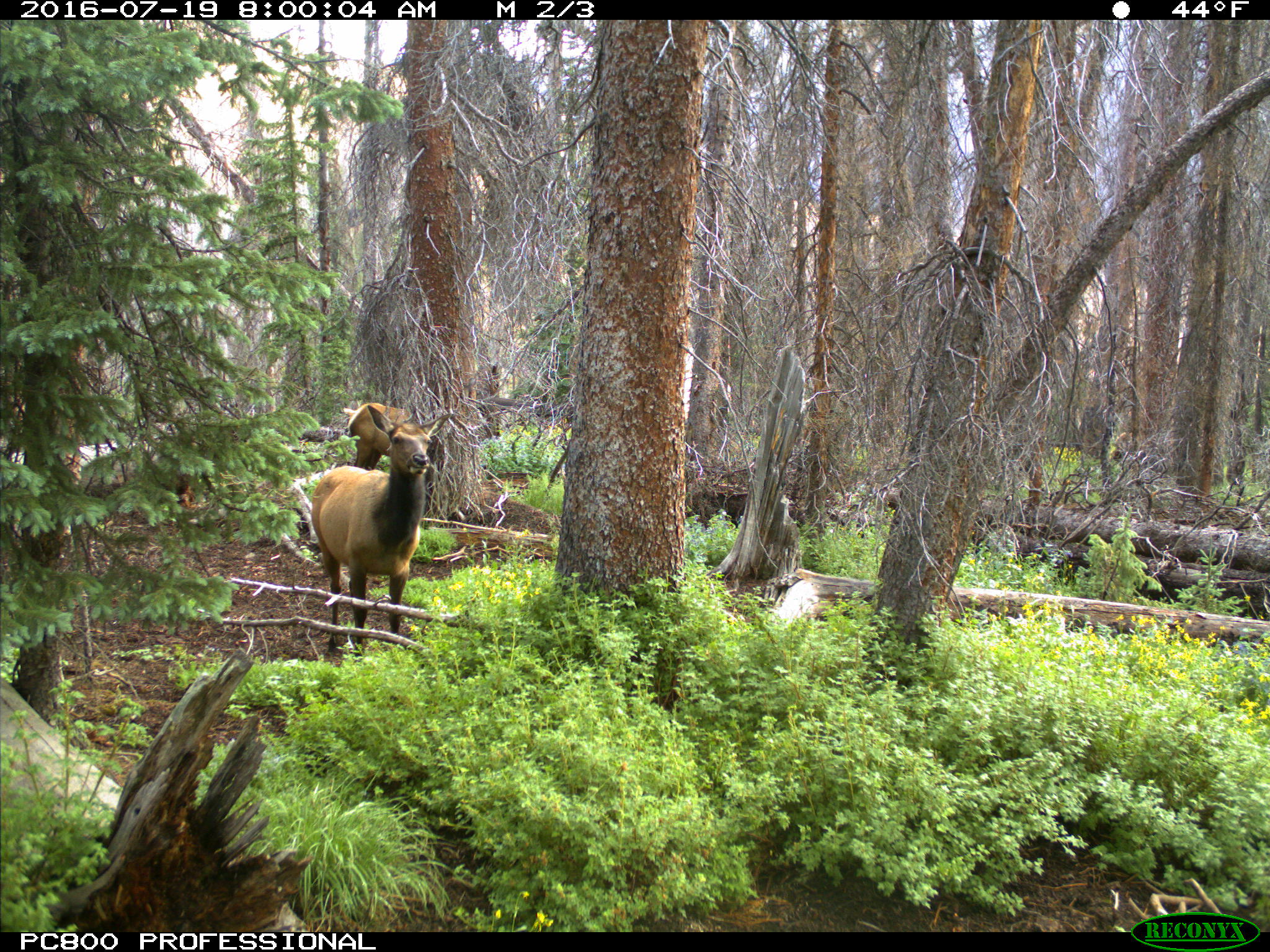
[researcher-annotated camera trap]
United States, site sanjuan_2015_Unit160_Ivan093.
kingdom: Animalia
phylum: Chordata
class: Mammalia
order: Artiodactyla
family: Cervidae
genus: Cervus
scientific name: Cervus elaphus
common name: red deer